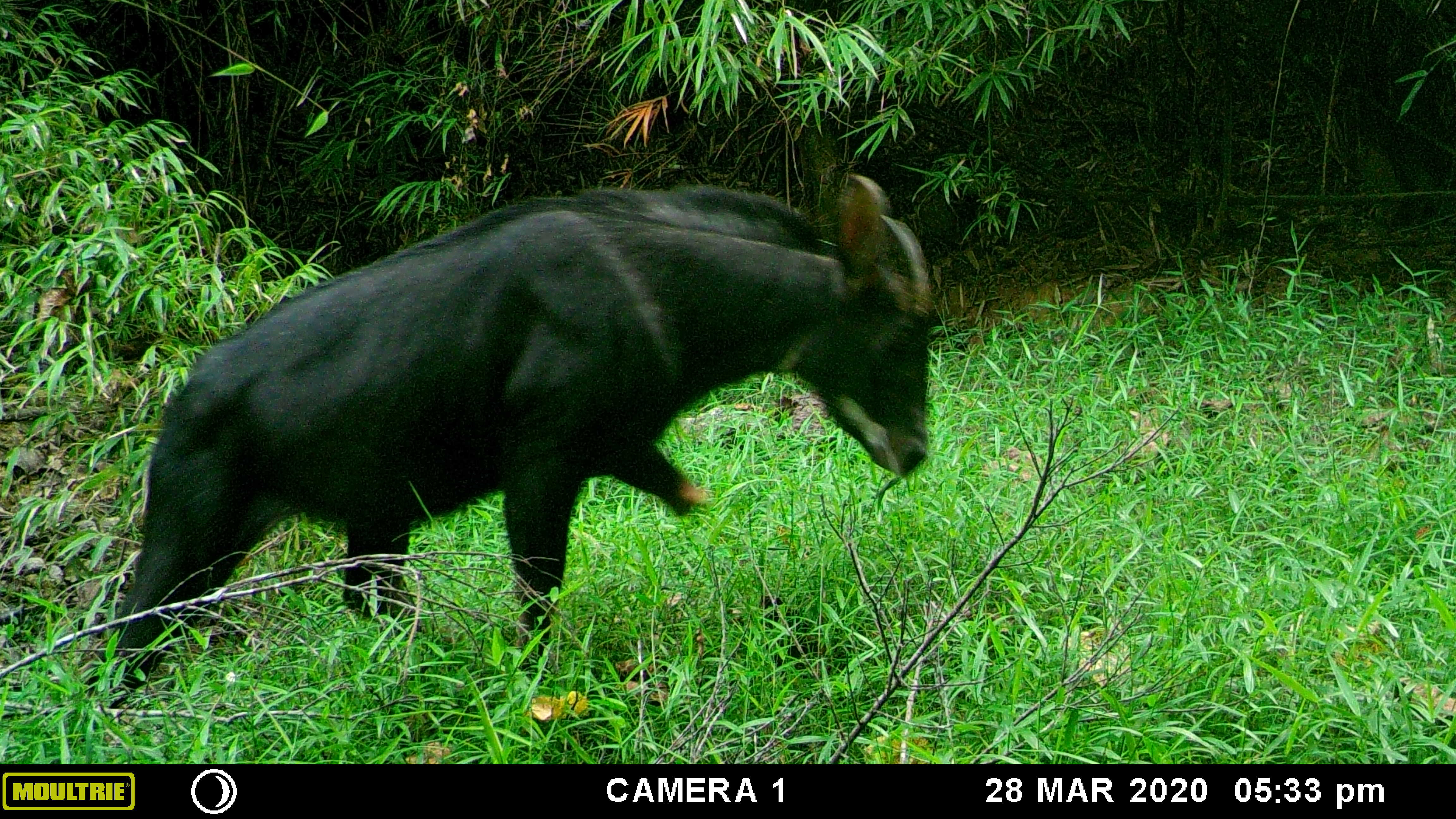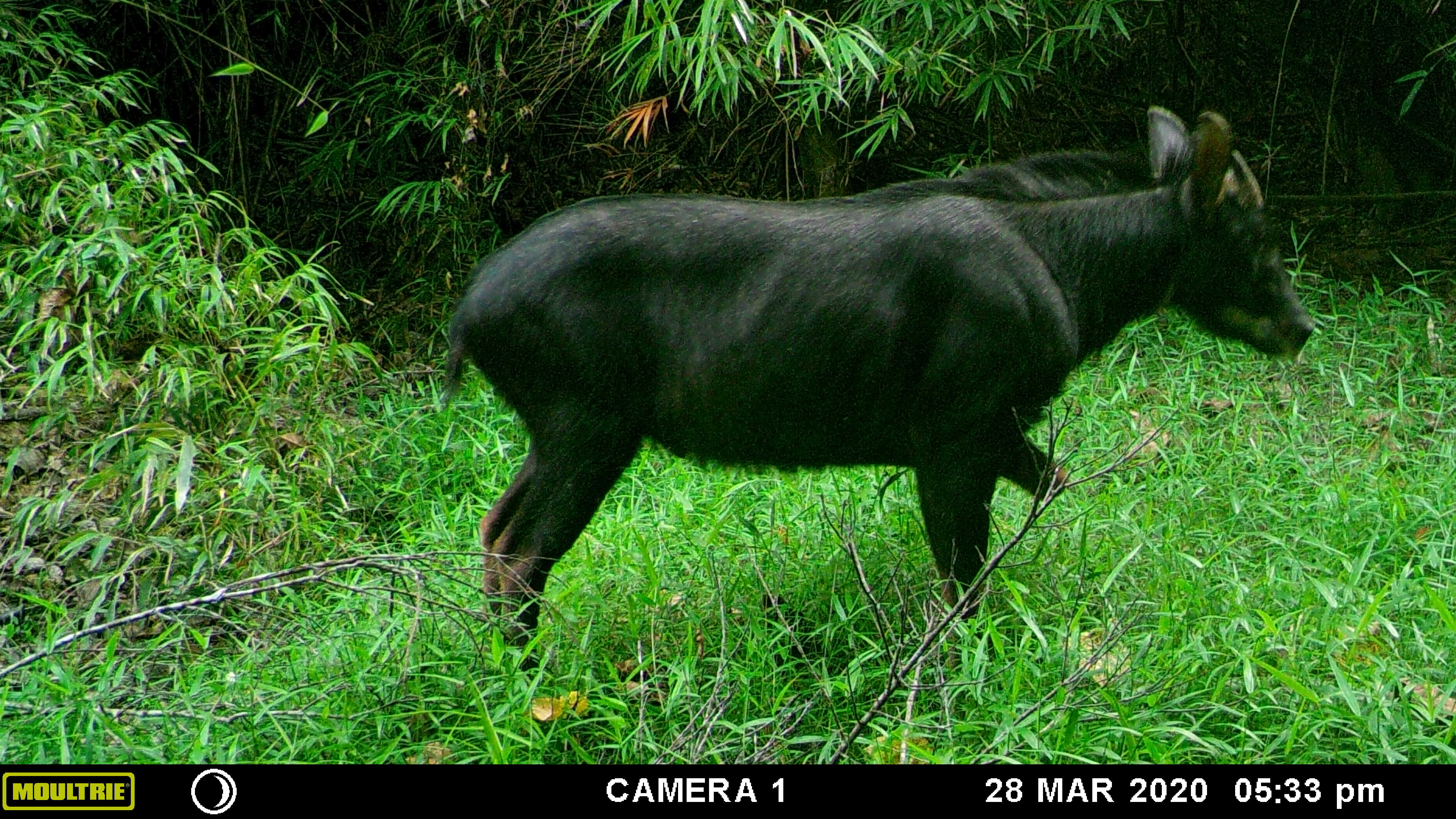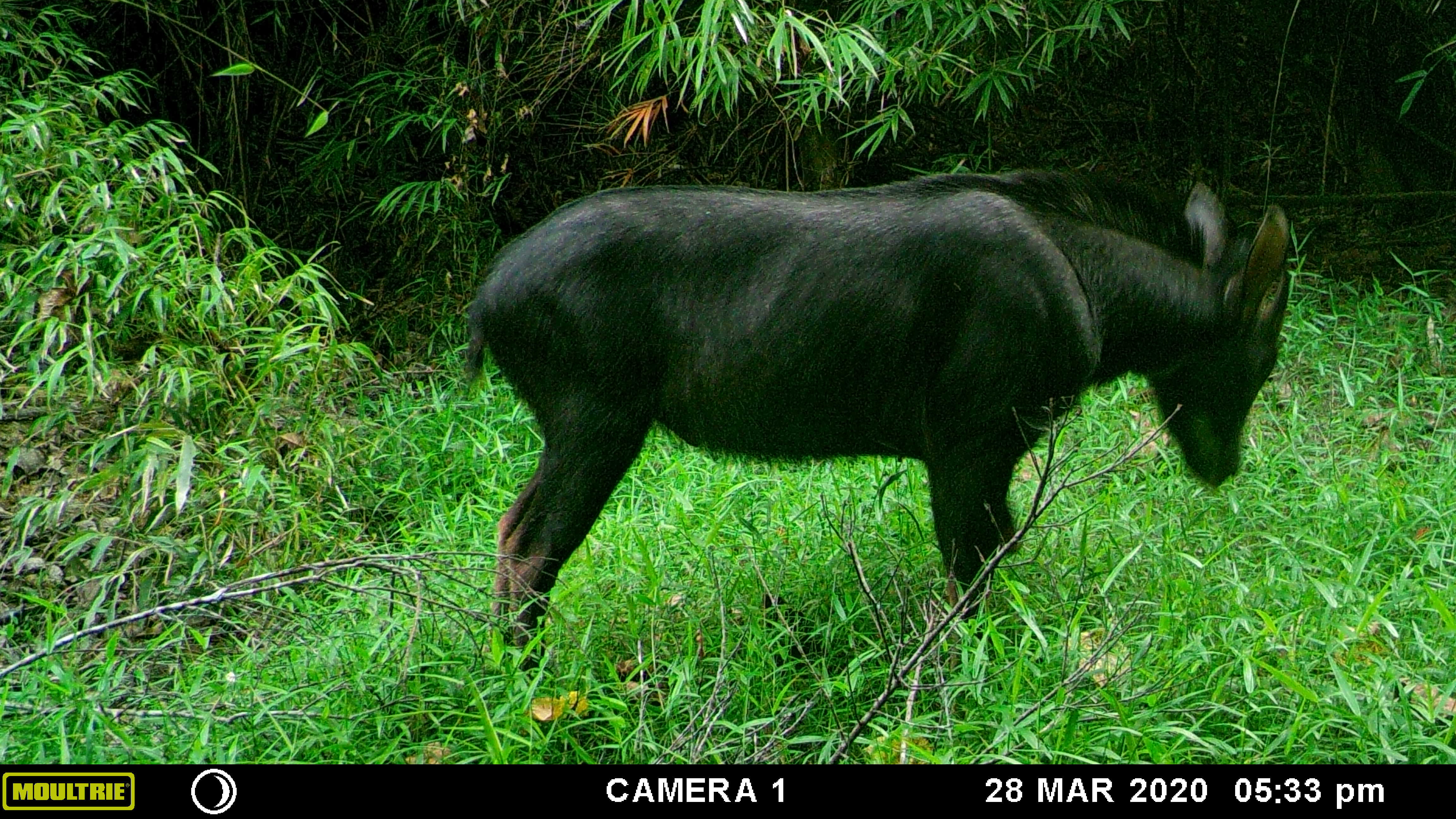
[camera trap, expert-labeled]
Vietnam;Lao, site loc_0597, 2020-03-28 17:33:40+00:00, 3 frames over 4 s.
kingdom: Animalia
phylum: Chordata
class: Mammalia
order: Artiodactyla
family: Bovidae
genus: Capricornis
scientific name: Capricornis sumatraensis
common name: chinese serow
Chinese serow (Capricornis sumatraensis). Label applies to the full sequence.